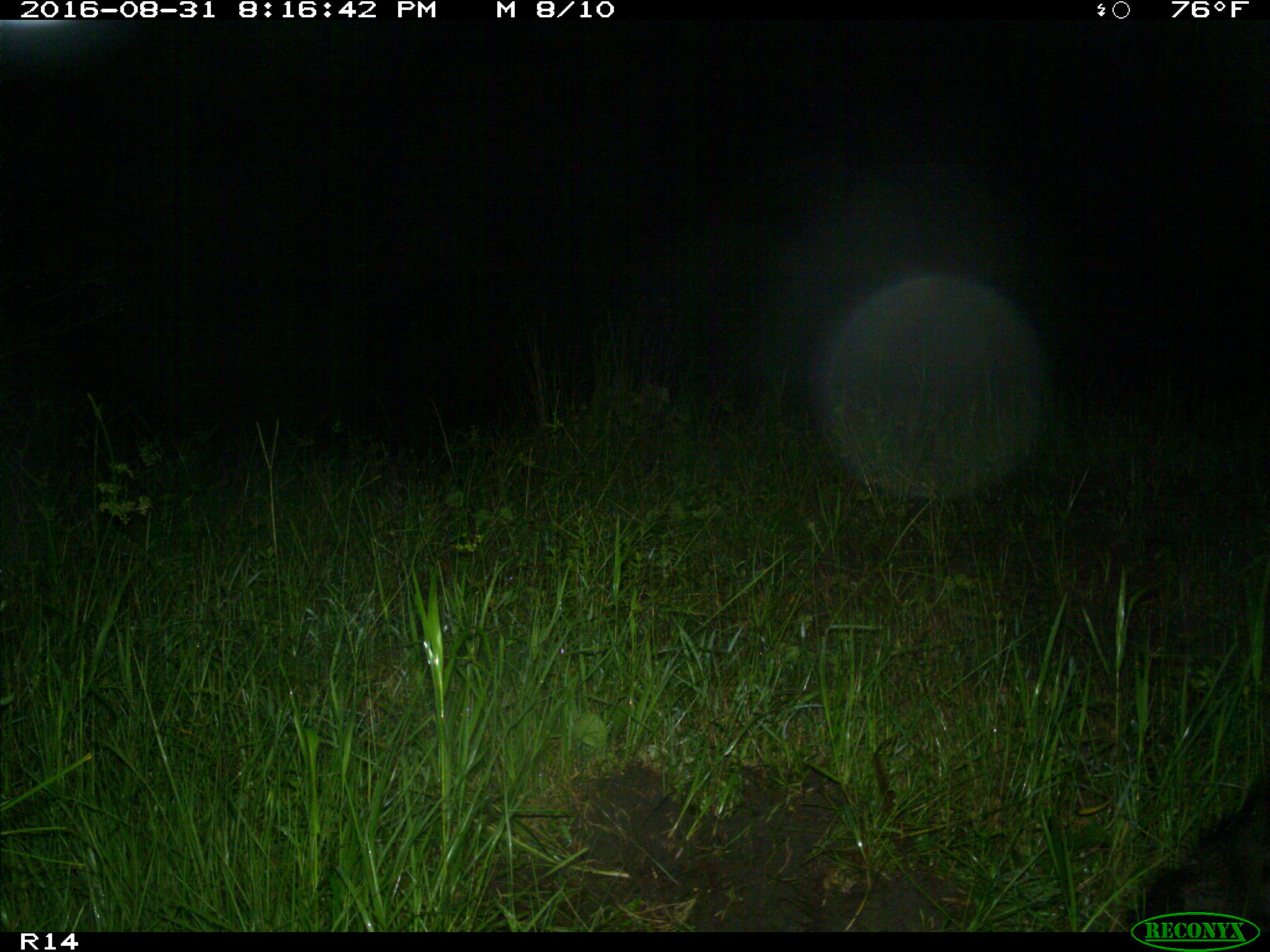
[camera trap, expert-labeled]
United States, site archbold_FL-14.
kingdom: Animalia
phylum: Chordata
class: Mammalia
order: Artiodactyla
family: Suidae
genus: Sus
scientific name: Sus scrofa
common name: wild boar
Sus scrofa (wild boar).